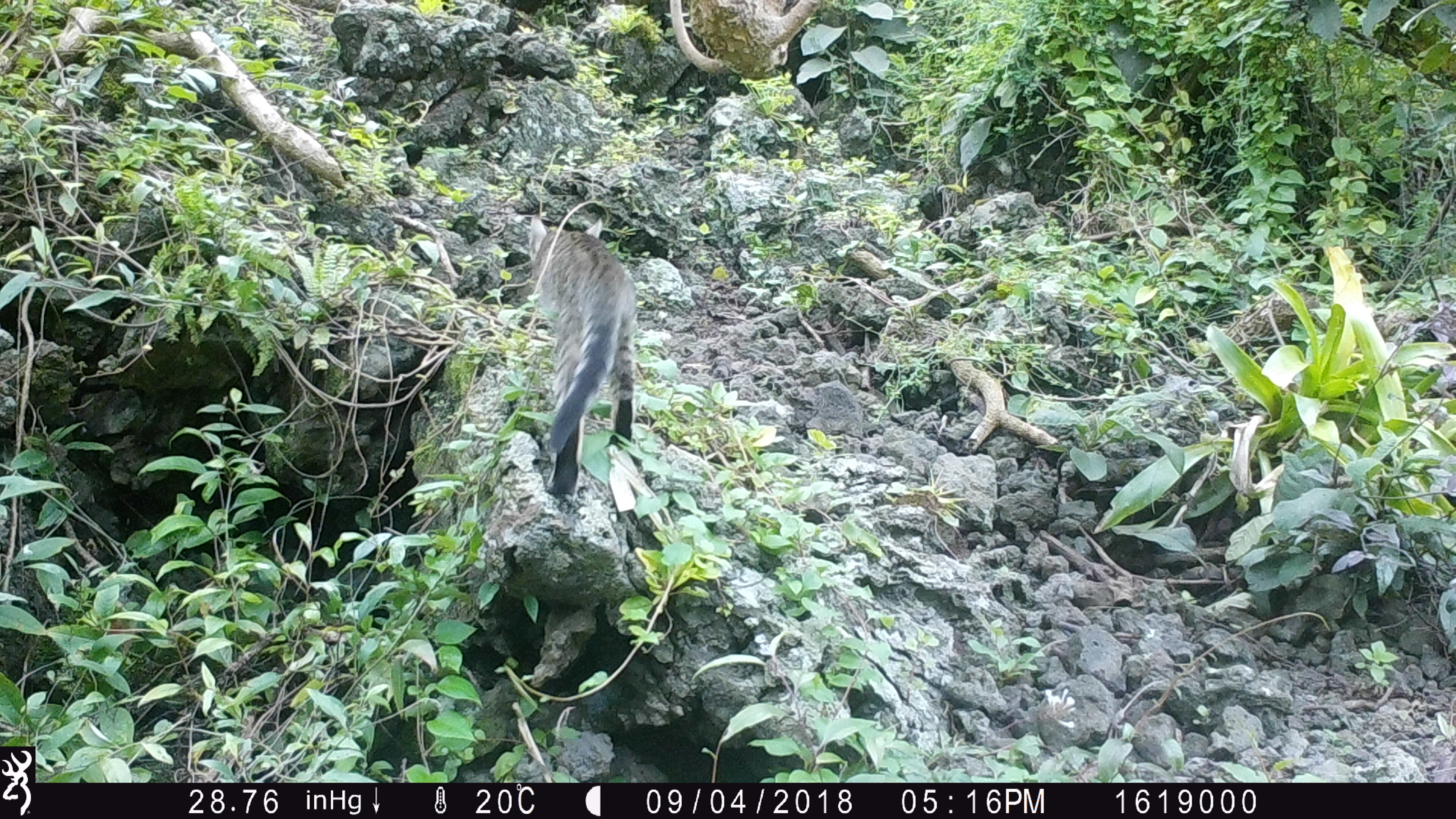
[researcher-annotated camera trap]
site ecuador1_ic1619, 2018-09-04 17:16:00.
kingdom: Animalia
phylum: Chordata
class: Mammalia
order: Carnivora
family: Felidae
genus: Felis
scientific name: Felis catus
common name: cat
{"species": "cat (Felis catus)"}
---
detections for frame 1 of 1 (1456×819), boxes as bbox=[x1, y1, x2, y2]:
cat: bbox=[518, 208, 634, 505]